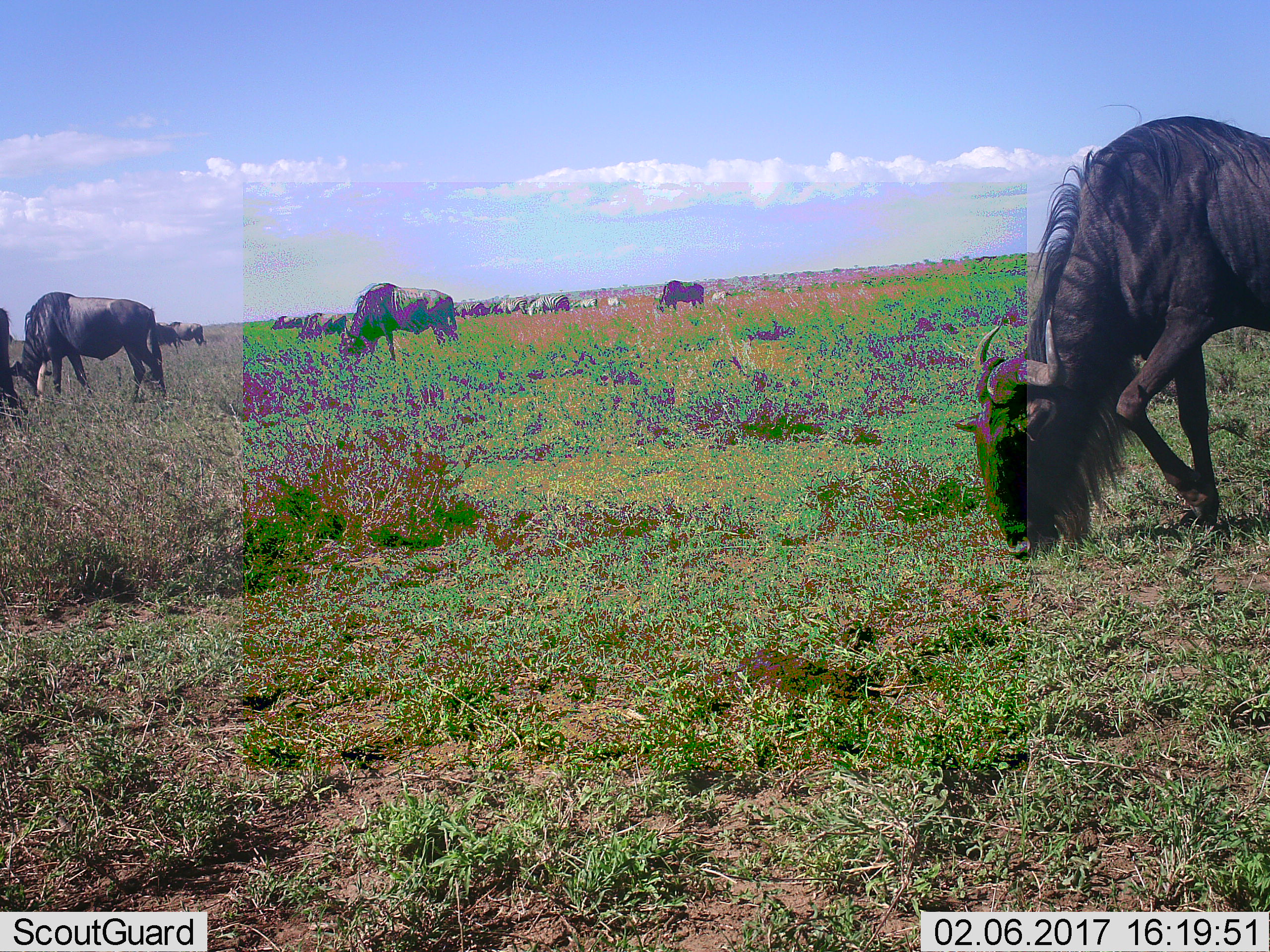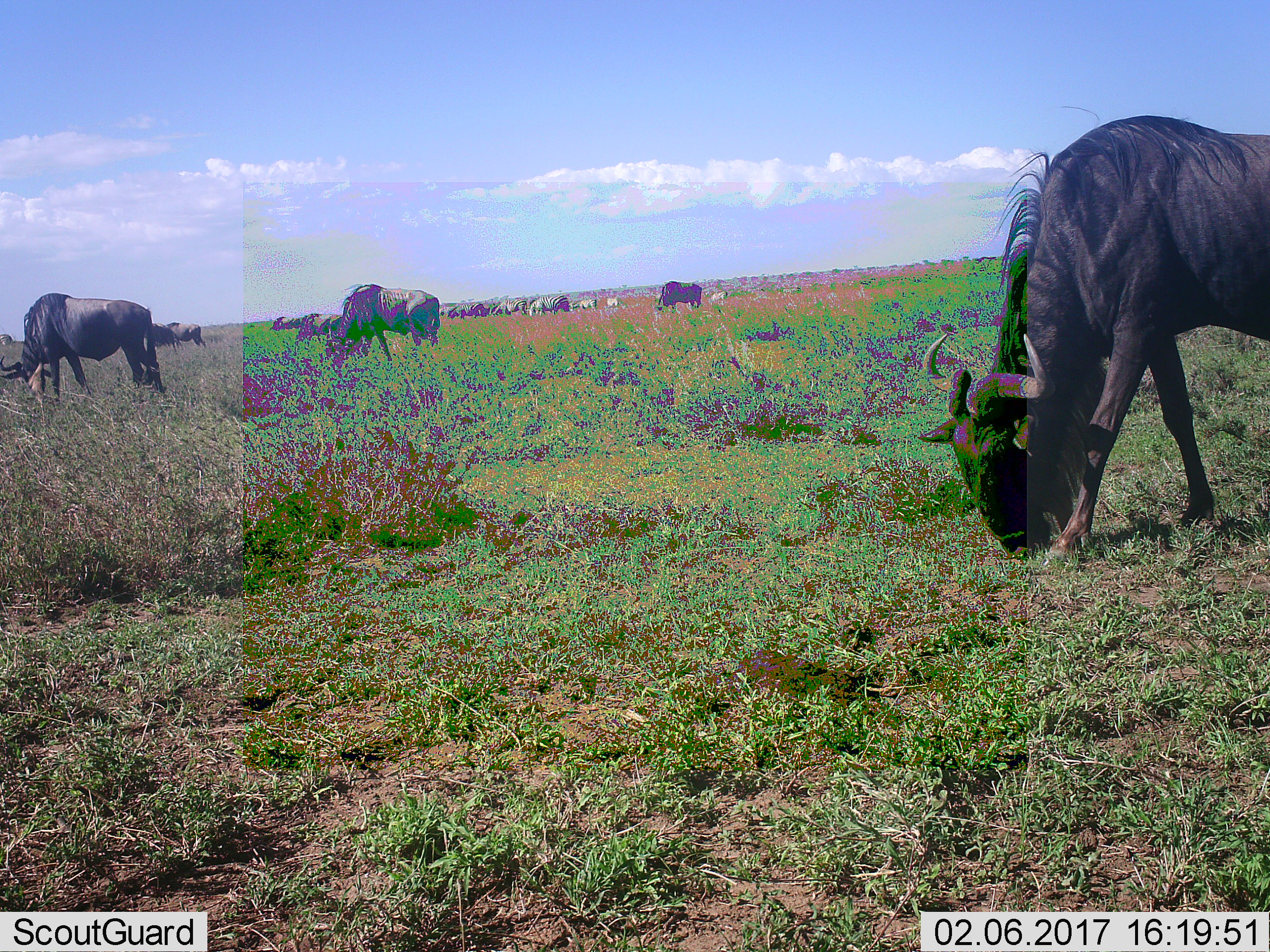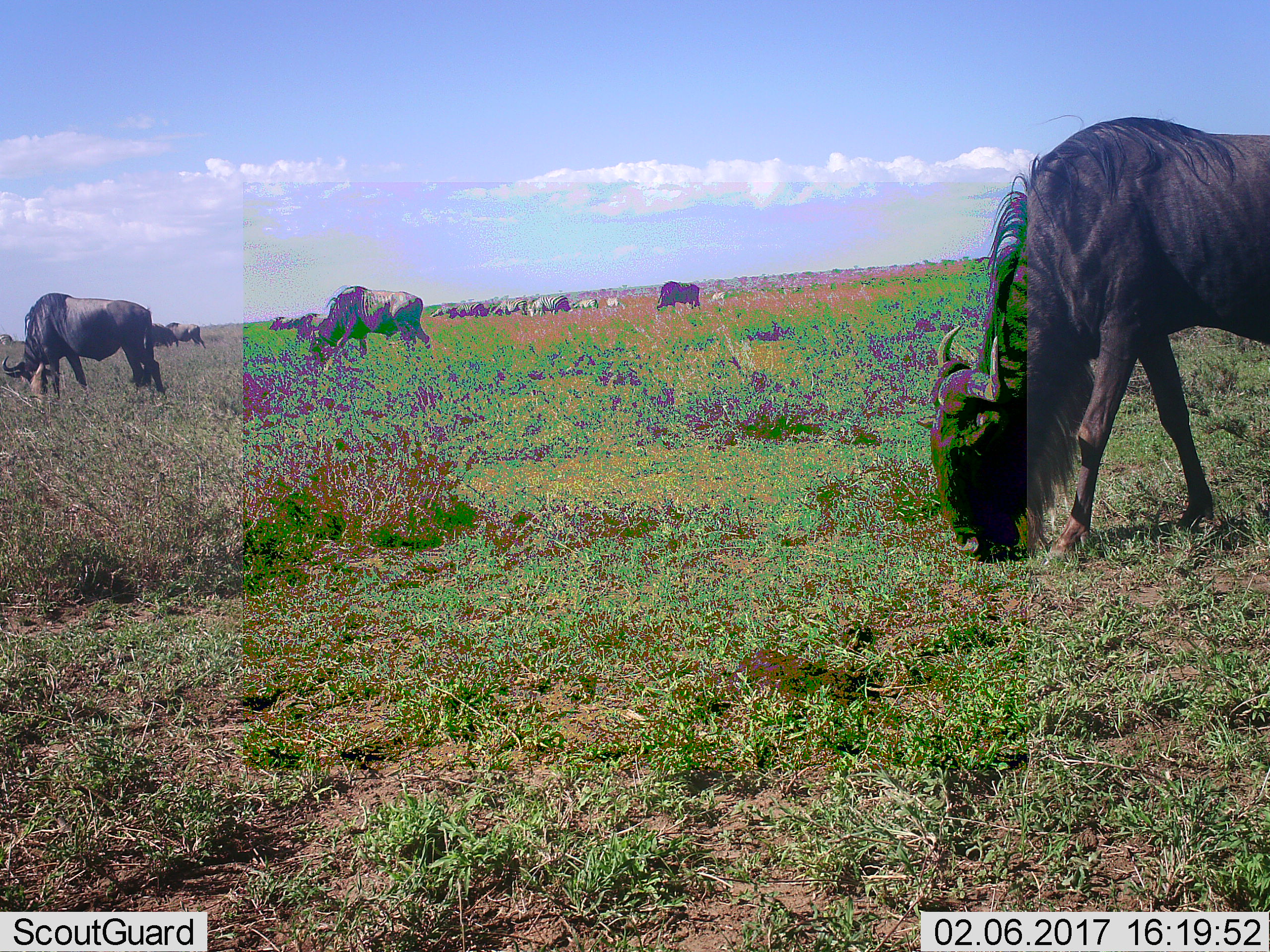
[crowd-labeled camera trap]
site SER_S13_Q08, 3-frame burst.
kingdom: Animalia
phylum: Chordata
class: Mammalia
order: Artiodactyla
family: Bovidae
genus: Connochaetes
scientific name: Connochaetes taurinus taurinus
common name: blue wildebeest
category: wildebeestblue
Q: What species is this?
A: Wildebeestblue (blue wildebeest) (Connochaetes taurinus taurinus).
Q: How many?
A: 9.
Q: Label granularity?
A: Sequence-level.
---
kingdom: Animalia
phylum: Chordata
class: Mammalia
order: Perissodactyla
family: Equidae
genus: Equus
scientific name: Equus quagga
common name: plains zebra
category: zebraplains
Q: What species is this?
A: Zebraplains (plains zebra) (Equus quagga).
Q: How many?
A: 6.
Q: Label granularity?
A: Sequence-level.